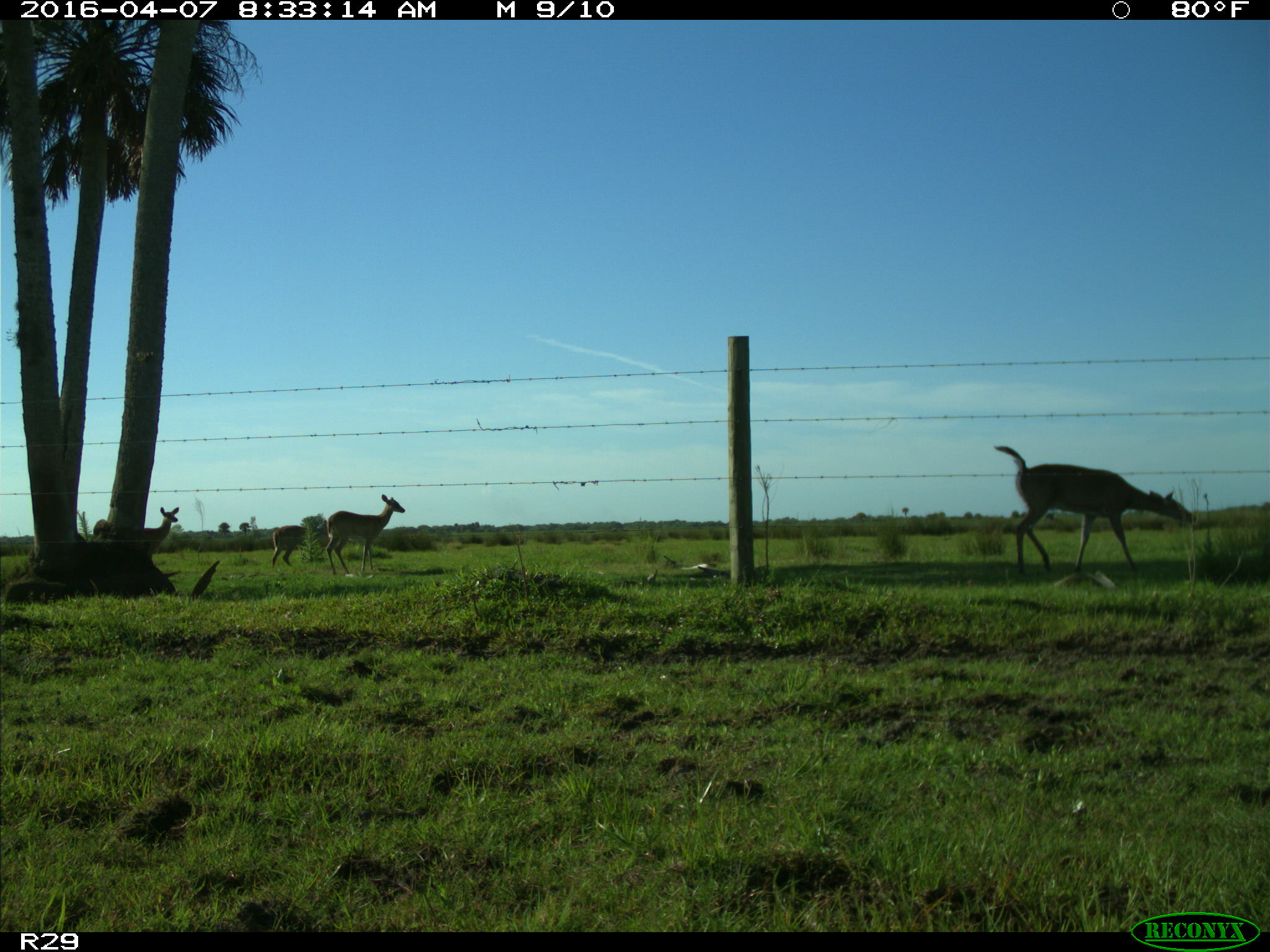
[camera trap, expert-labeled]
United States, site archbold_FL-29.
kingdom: Animalia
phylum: Chordata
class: Mammalia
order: Artiodactyla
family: Cervidae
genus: Odocoileus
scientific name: Odocoileus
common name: deer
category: unidentified deer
Unidentified deer (deer) (Odocoileus).